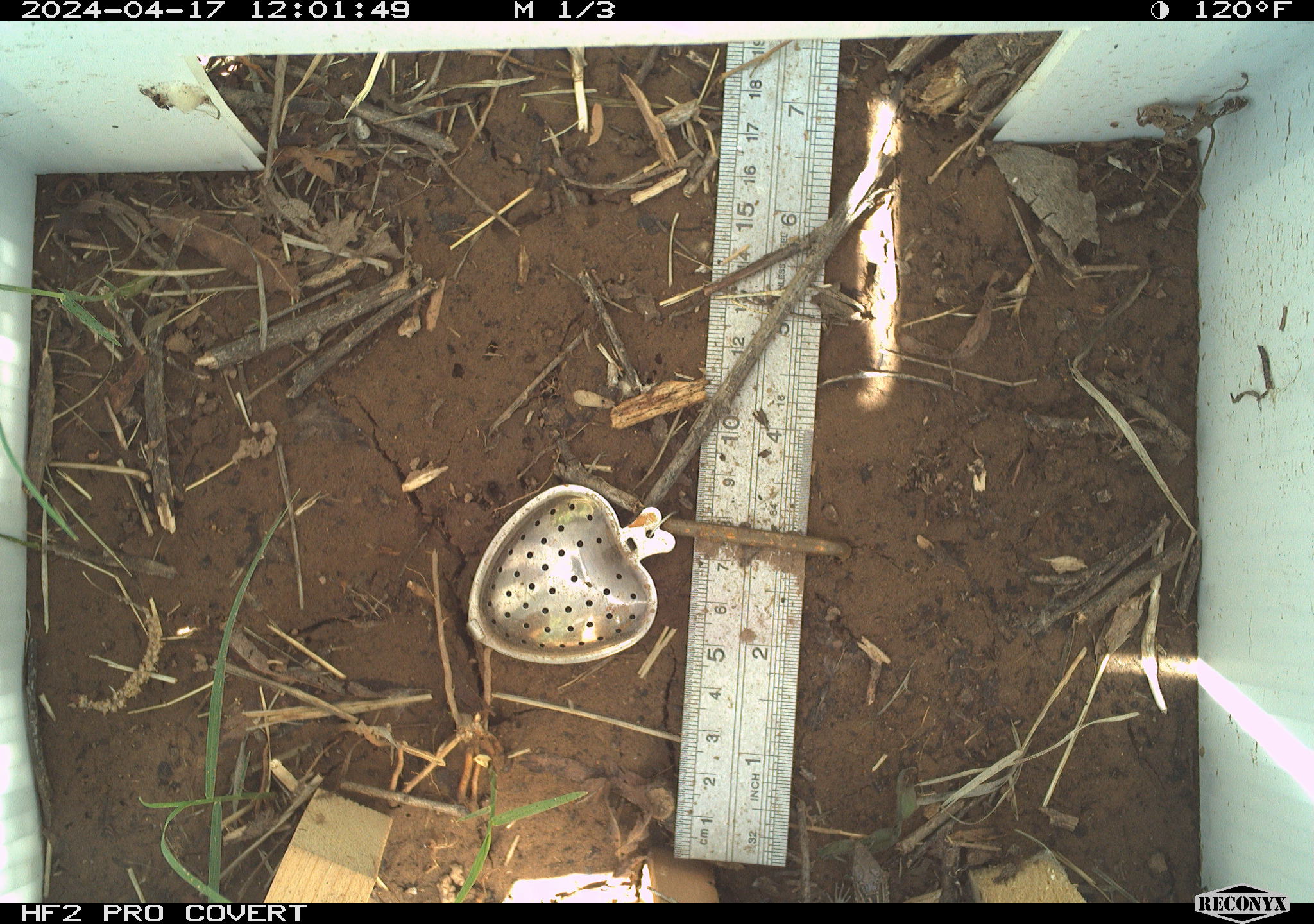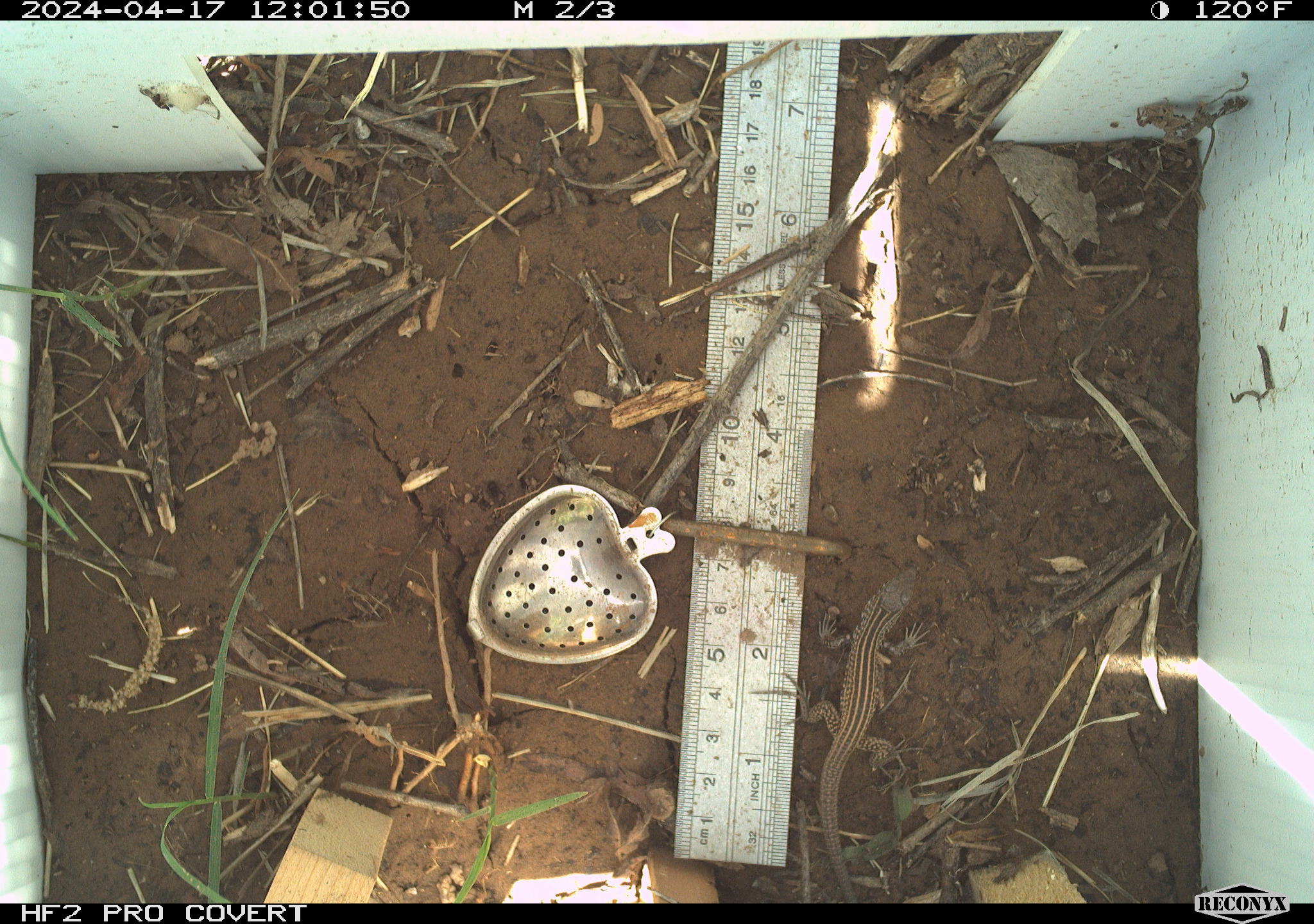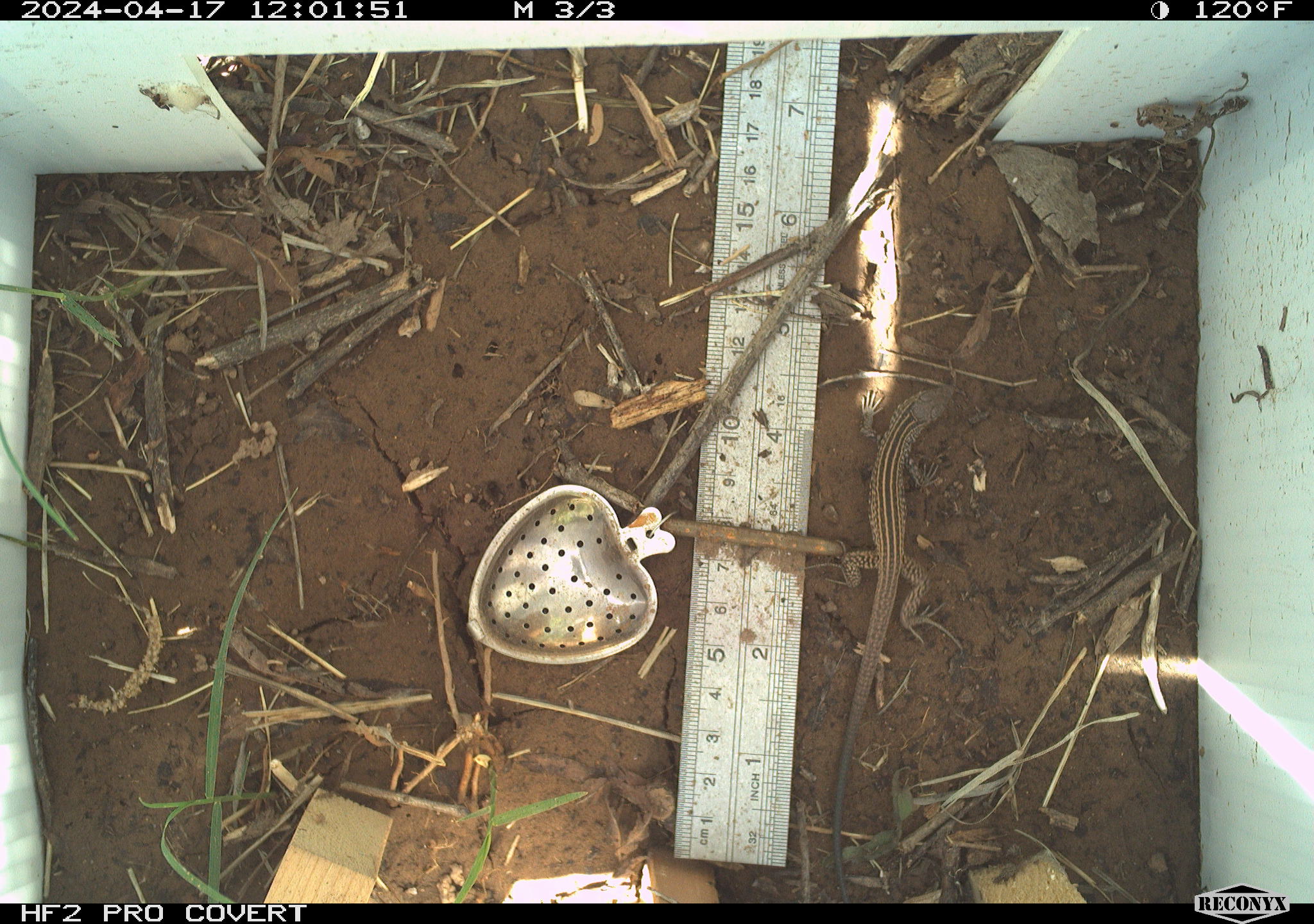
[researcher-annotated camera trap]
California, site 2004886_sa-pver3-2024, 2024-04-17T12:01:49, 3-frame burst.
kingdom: Animalia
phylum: Chordata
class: Reptilia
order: Squamata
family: Teiidae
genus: Aspidoscelis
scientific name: Aspidoscelis tigris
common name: western whiptail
Western whiptail (Aspidoscelis tigris).